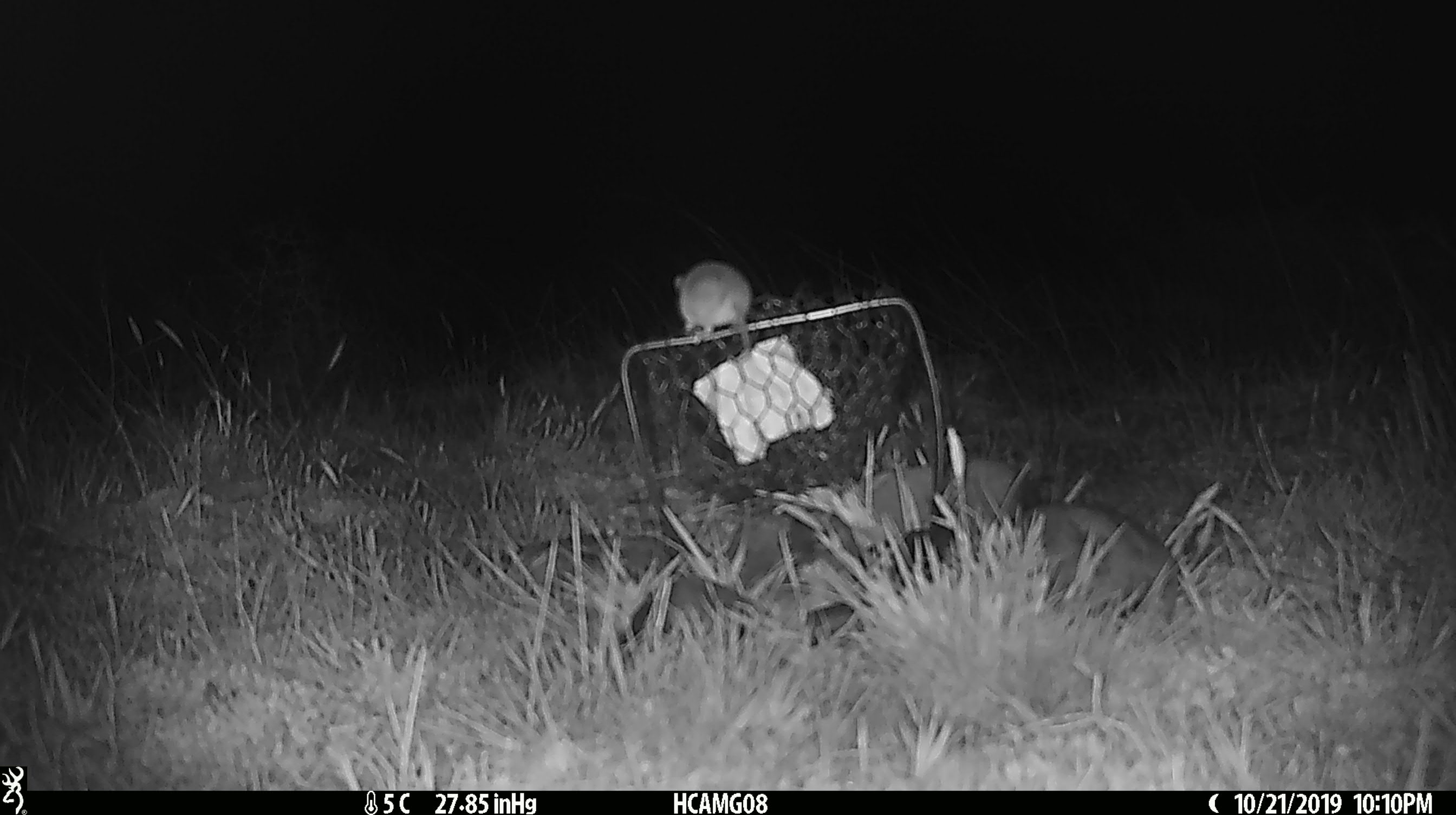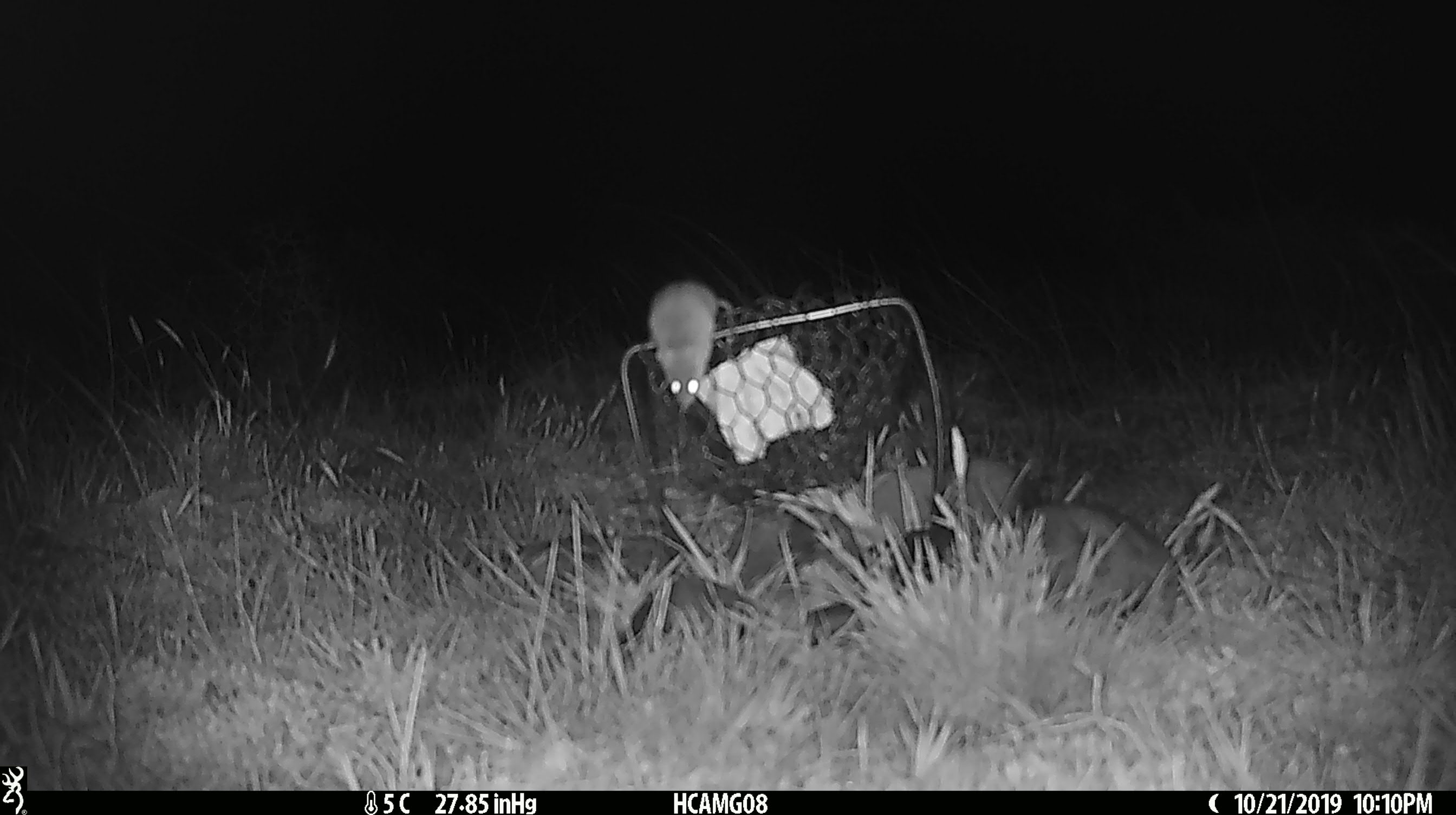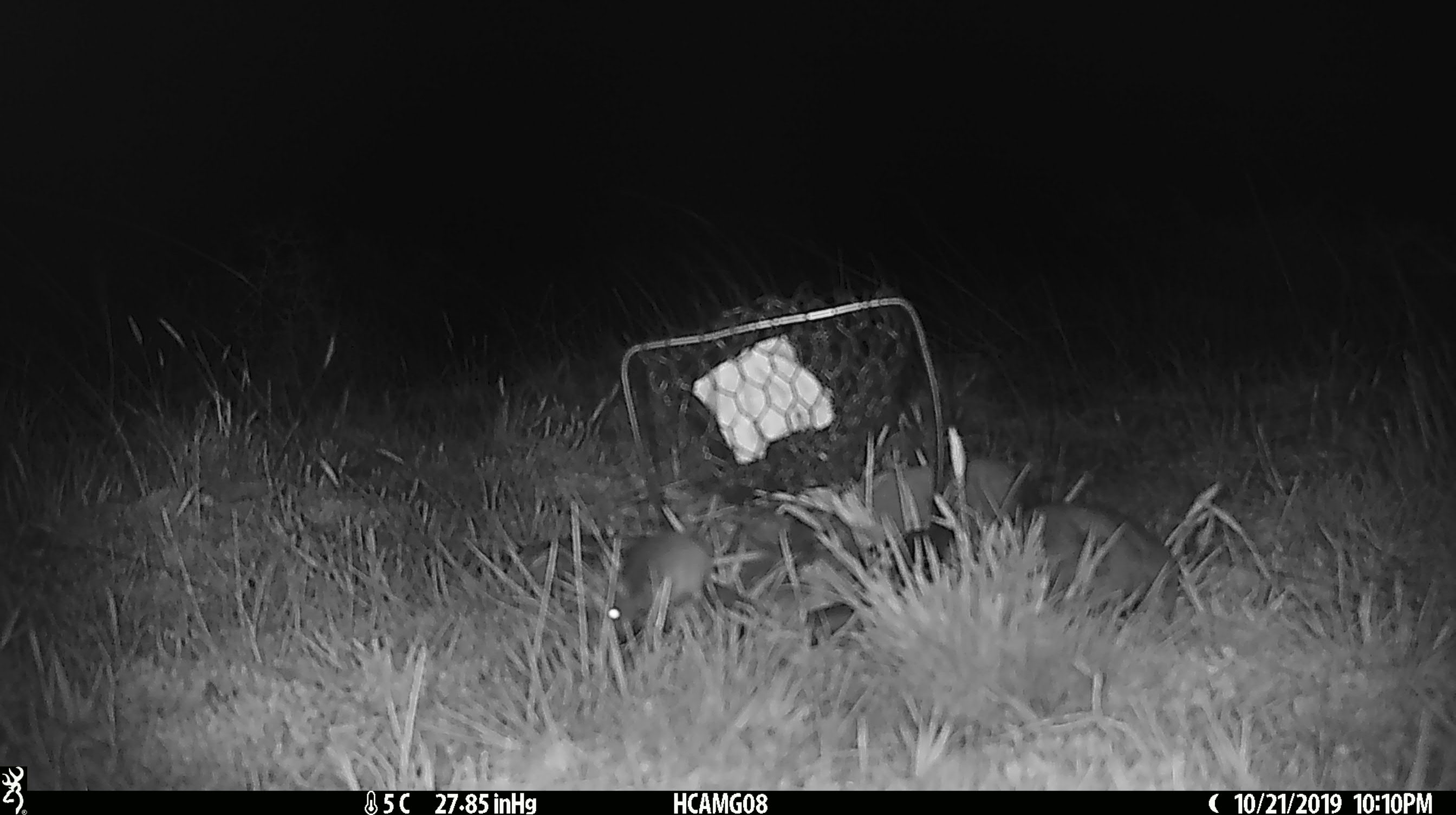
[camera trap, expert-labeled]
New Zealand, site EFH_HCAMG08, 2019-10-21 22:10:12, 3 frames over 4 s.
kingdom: Animalia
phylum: Chordata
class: Mammalia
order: Rodentia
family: Muridae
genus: Mus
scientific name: Mus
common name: mouse